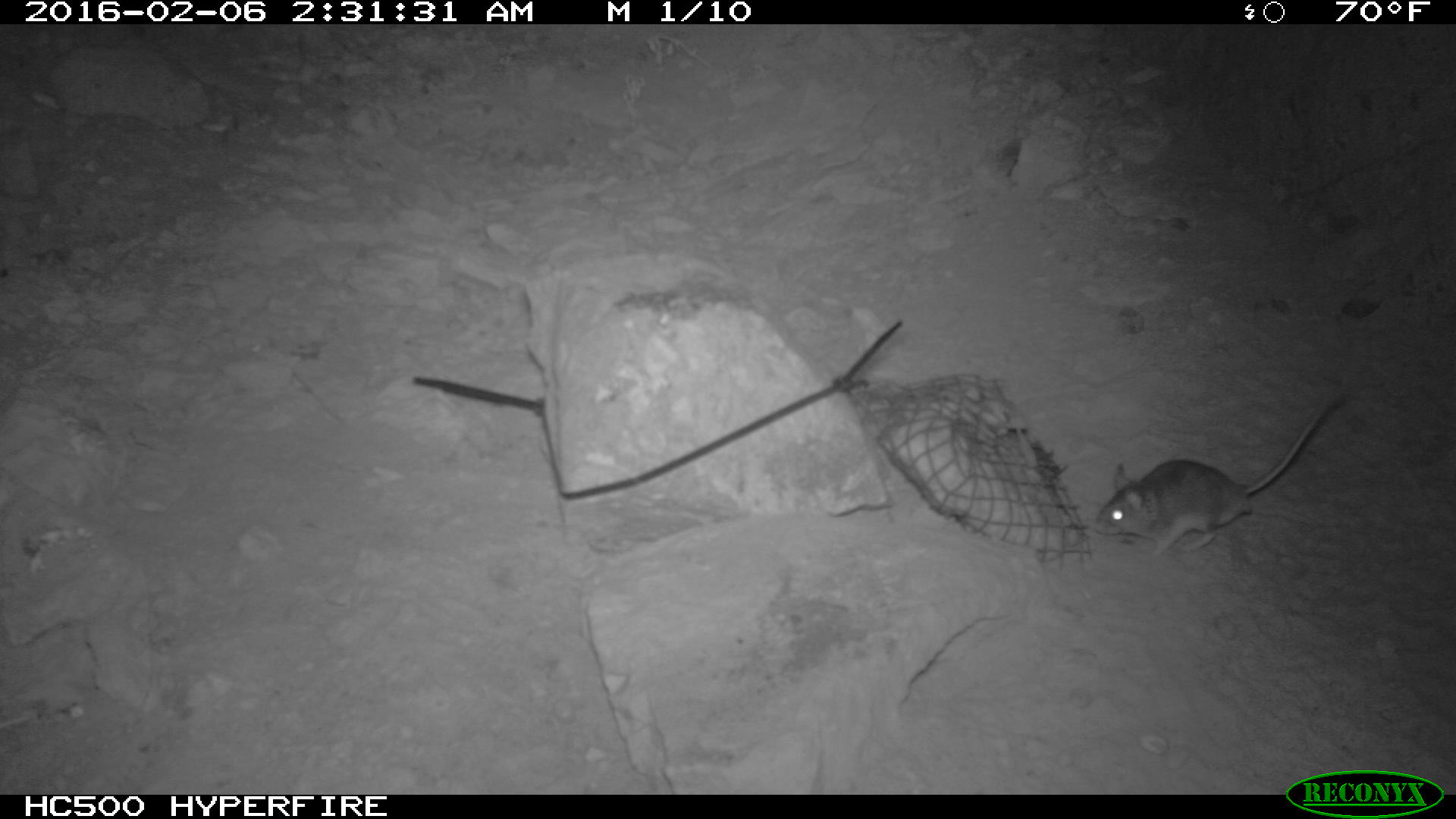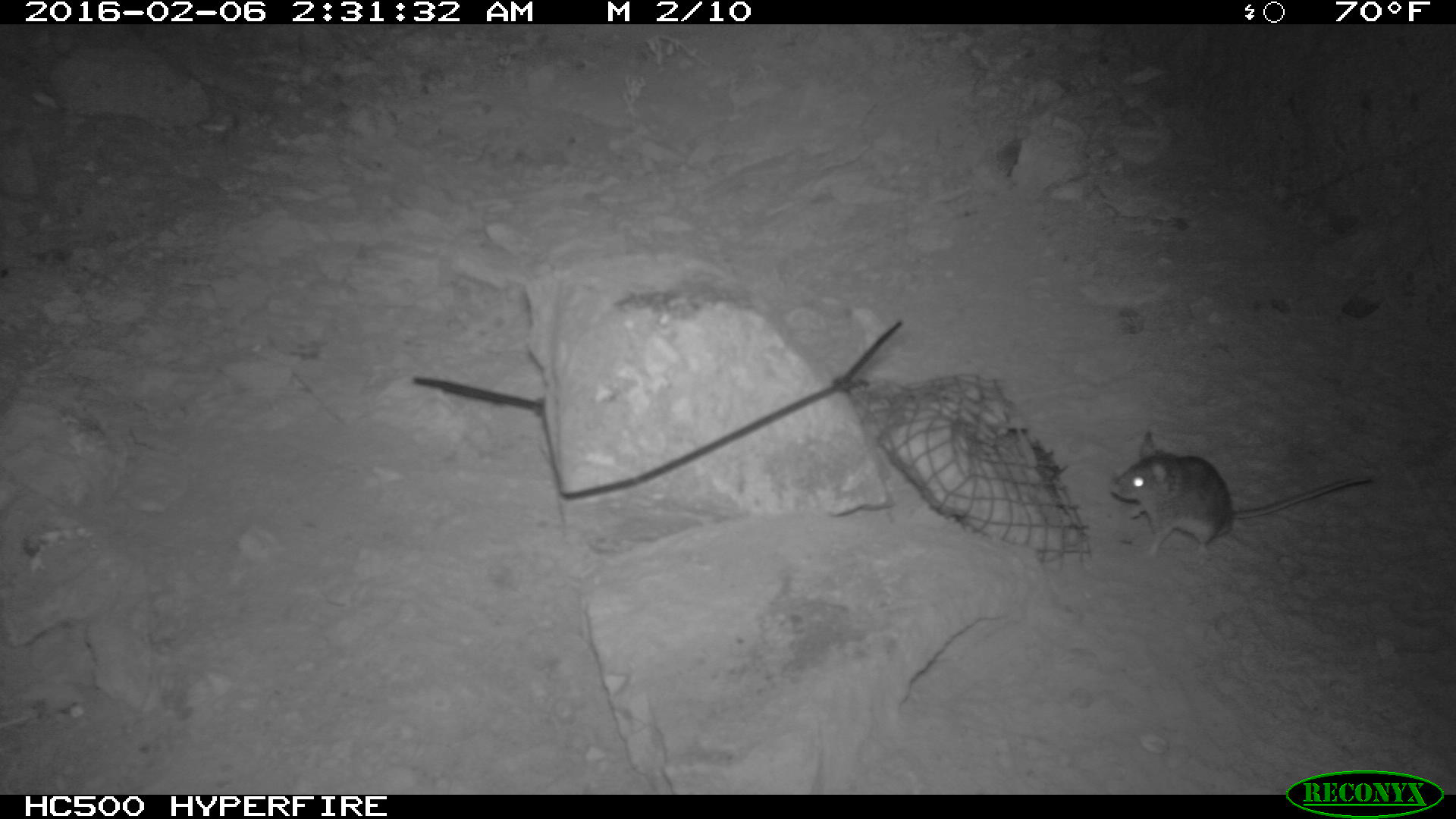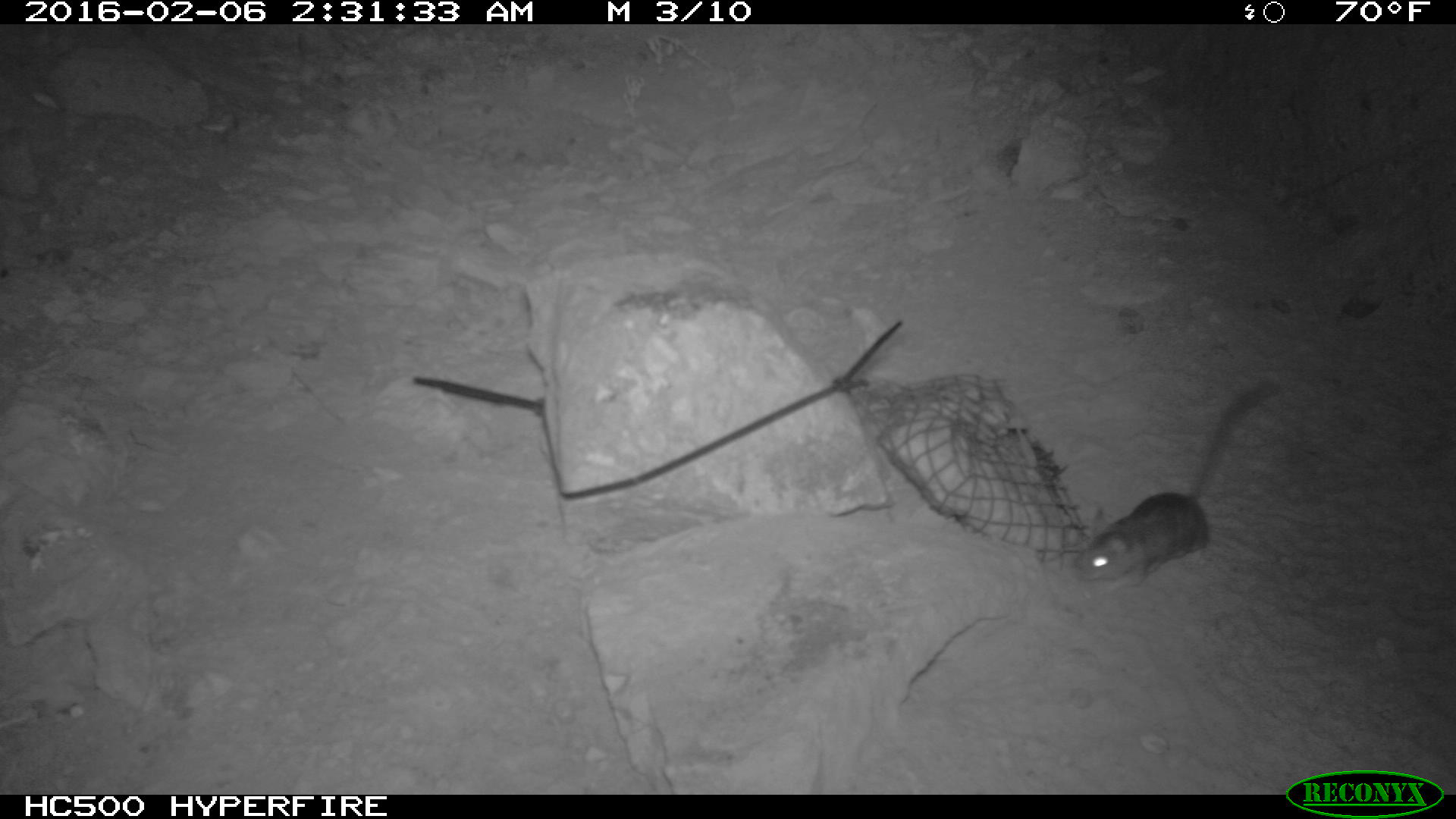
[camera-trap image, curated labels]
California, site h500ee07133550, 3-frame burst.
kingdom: Animalia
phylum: Chordata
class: Mammalia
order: Rodentia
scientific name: Rodentia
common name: rodent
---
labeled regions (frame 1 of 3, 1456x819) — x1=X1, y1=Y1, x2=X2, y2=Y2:
rodent: x1=1096, y1=385, x2=1348, y2=562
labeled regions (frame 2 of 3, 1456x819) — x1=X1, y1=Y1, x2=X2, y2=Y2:
rodent: x1=1106, y1=433, x2=1372, y2=562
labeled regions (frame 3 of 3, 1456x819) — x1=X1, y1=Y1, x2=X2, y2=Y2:
rodent: x1=1070, y1=377, x2=1282, y2=589